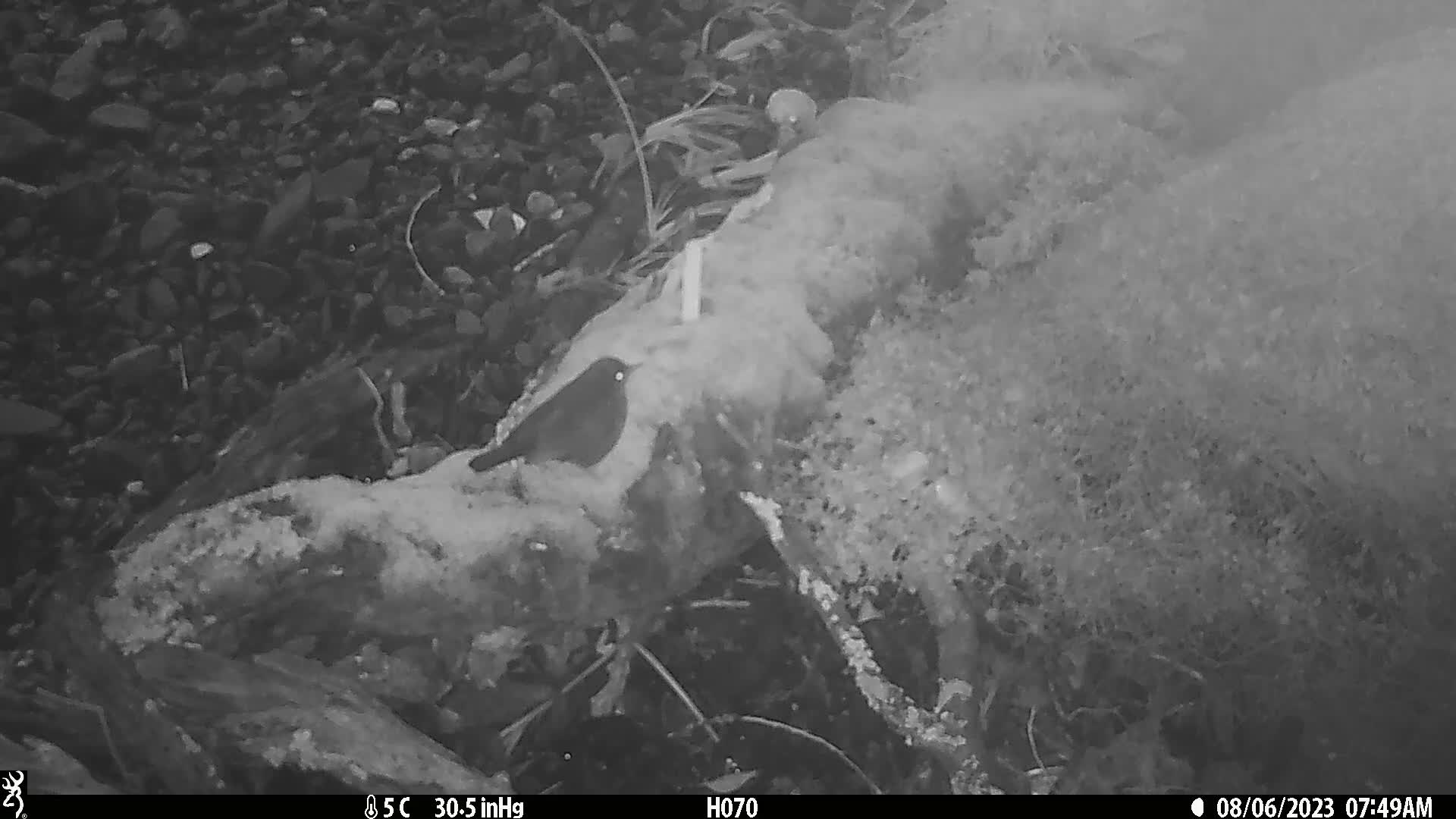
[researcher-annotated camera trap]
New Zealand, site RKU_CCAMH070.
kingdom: Animalia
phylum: Chordata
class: Aves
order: Passeriformes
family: Turdidae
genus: Turdus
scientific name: Turdus merula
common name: eurasian blackbird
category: blackbird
Blackbird (eurasian blackbird) (Turdus merula).